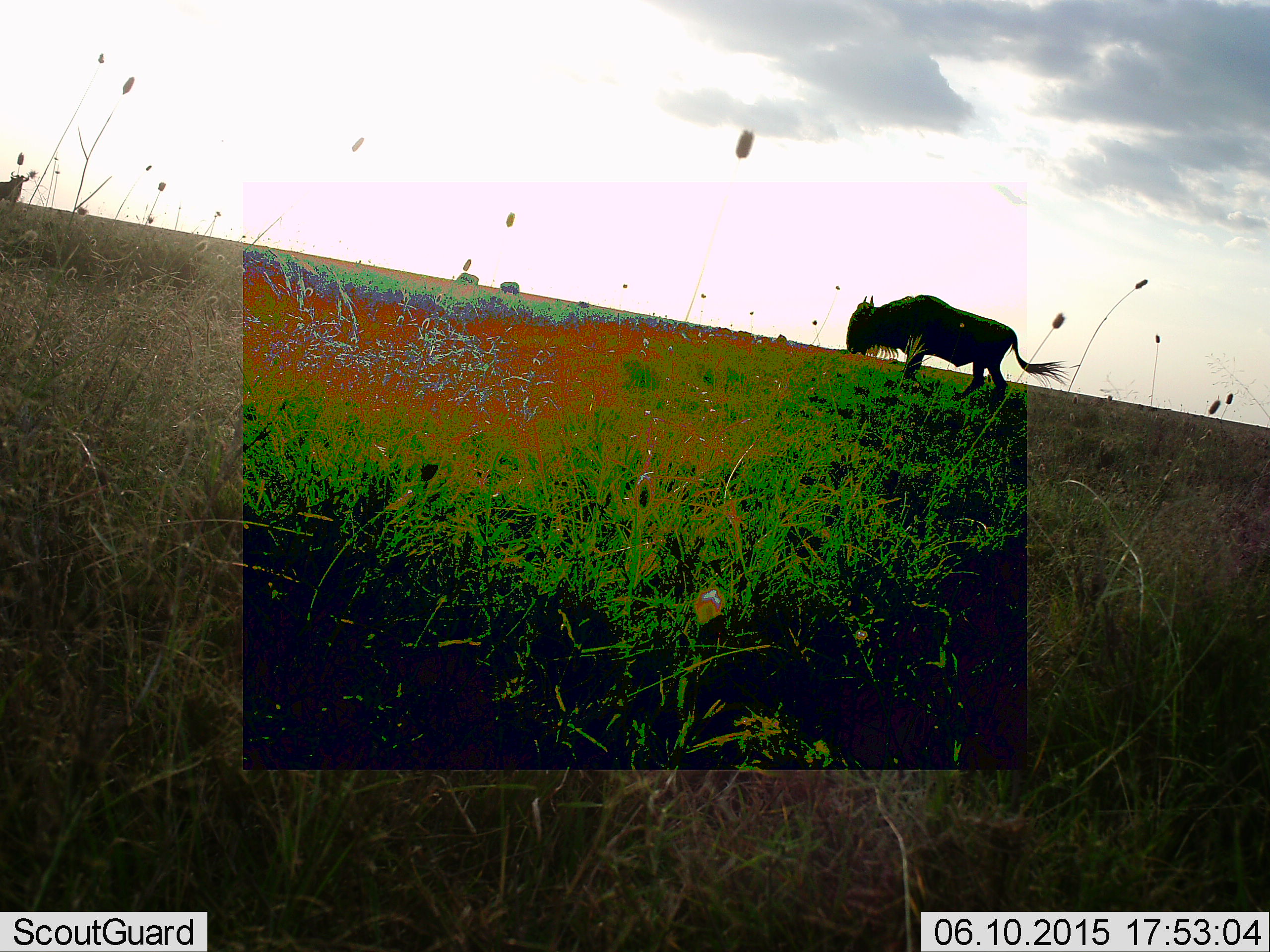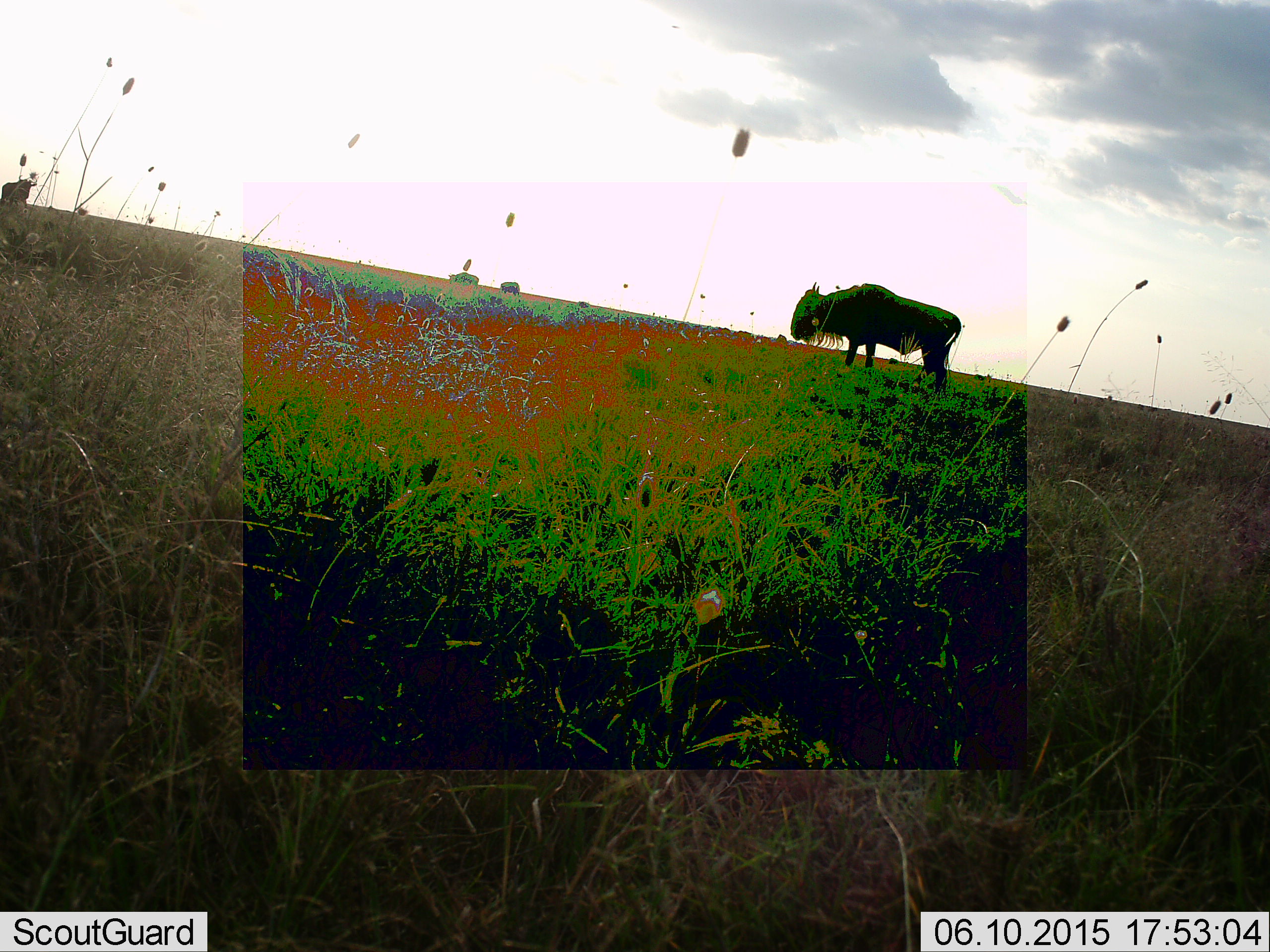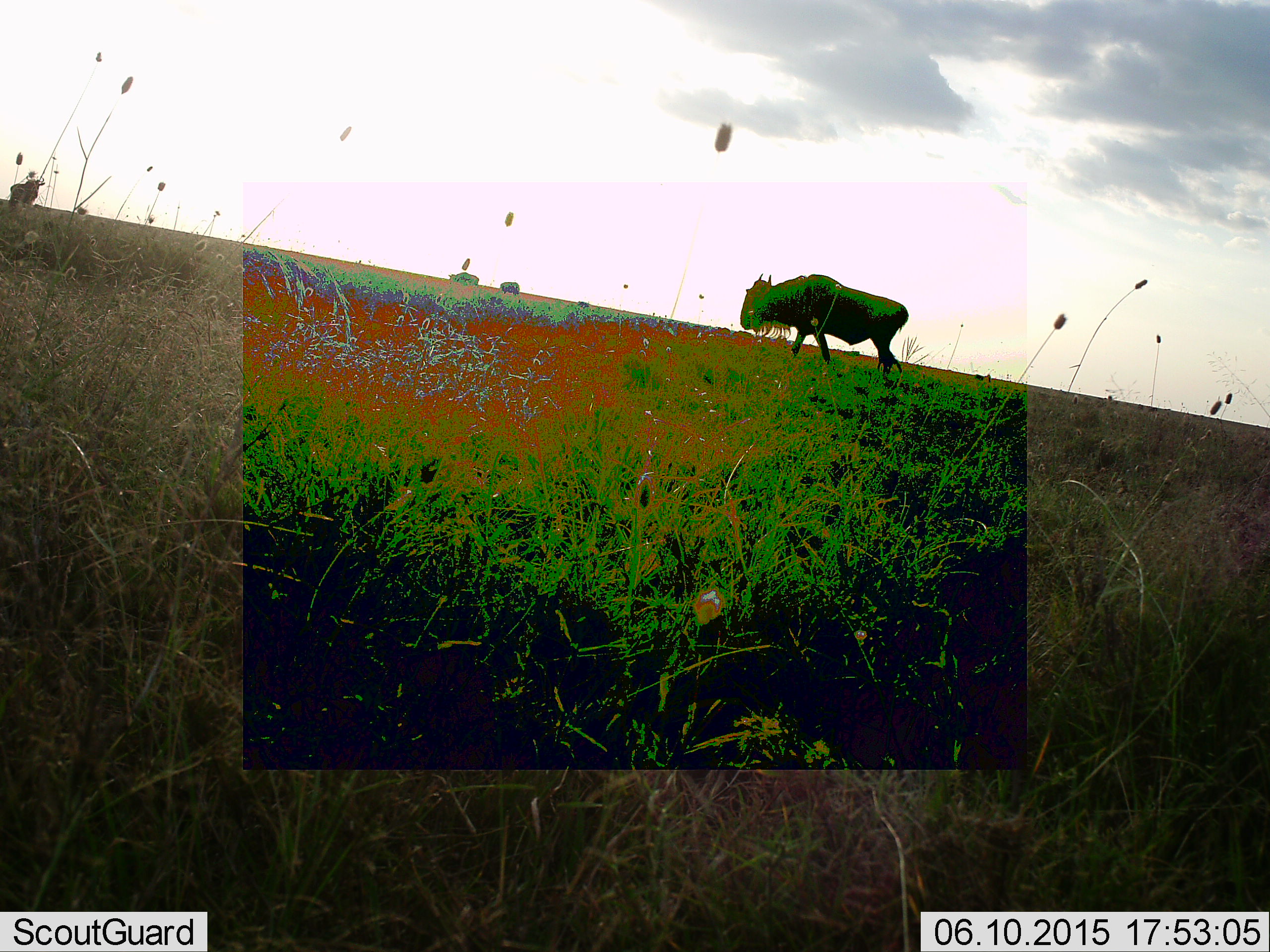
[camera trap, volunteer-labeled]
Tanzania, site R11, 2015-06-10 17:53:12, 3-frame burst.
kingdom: Animalia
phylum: Chordata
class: Mammalia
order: Artiodactyla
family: Bovidae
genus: Connochaetes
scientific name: Connochaetes taurinus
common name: blue wildebeest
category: wildebeest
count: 1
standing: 70%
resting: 0%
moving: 50%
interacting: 0%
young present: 0%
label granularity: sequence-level